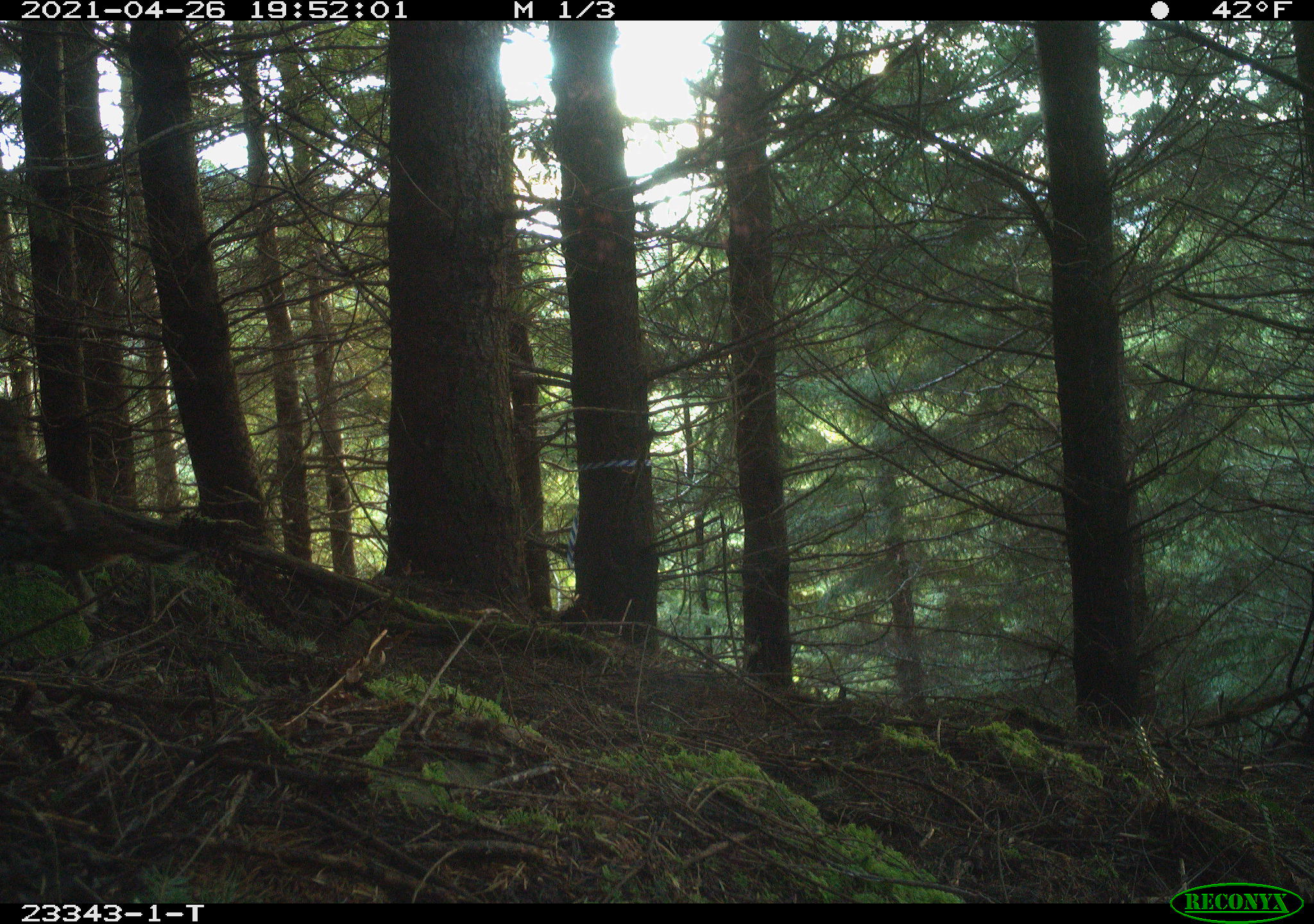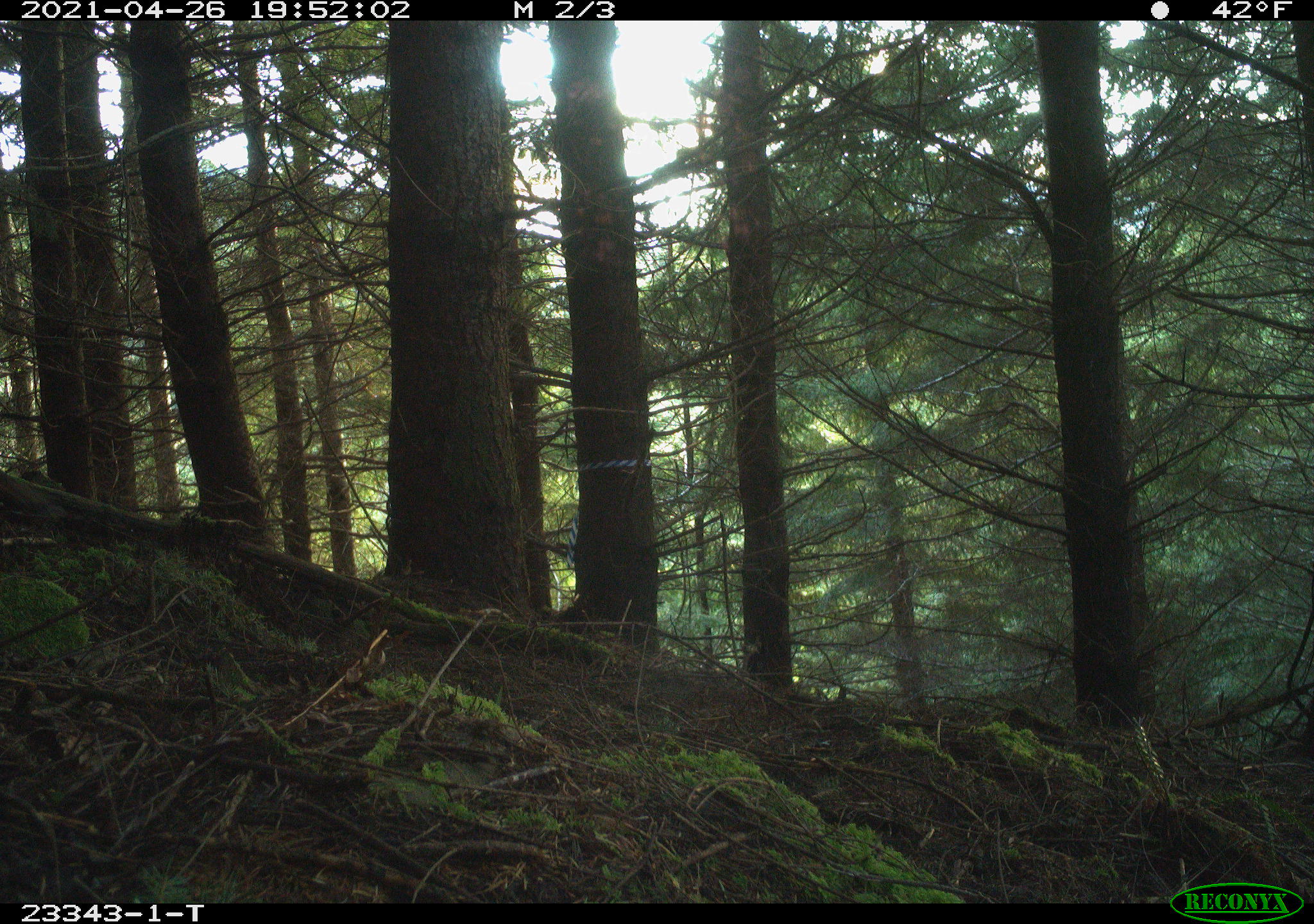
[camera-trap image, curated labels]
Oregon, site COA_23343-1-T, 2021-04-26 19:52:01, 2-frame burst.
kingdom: Animalia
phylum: Chordata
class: Aves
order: Galliformes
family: Phasianidae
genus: Bonasa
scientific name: Bonasa umbellus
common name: ruffed grouse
Ruffed grouse (Bonasa umbellus).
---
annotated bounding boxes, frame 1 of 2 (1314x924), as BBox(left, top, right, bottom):
ruffed grouse: BBox(0, 393, 297, 619)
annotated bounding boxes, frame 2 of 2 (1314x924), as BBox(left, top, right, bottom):
ruffed grouse: BBox(1, 463, 153, 574)